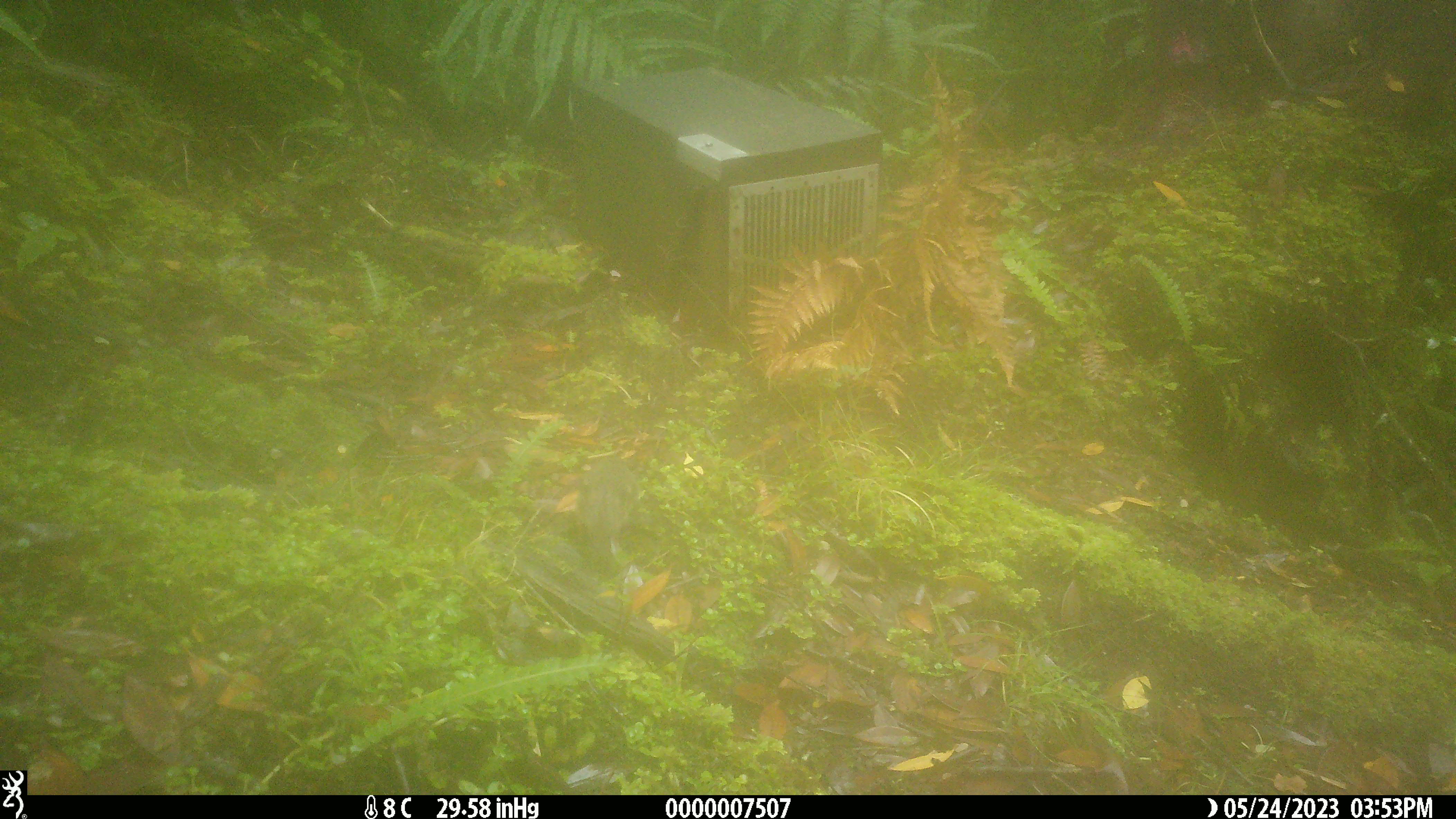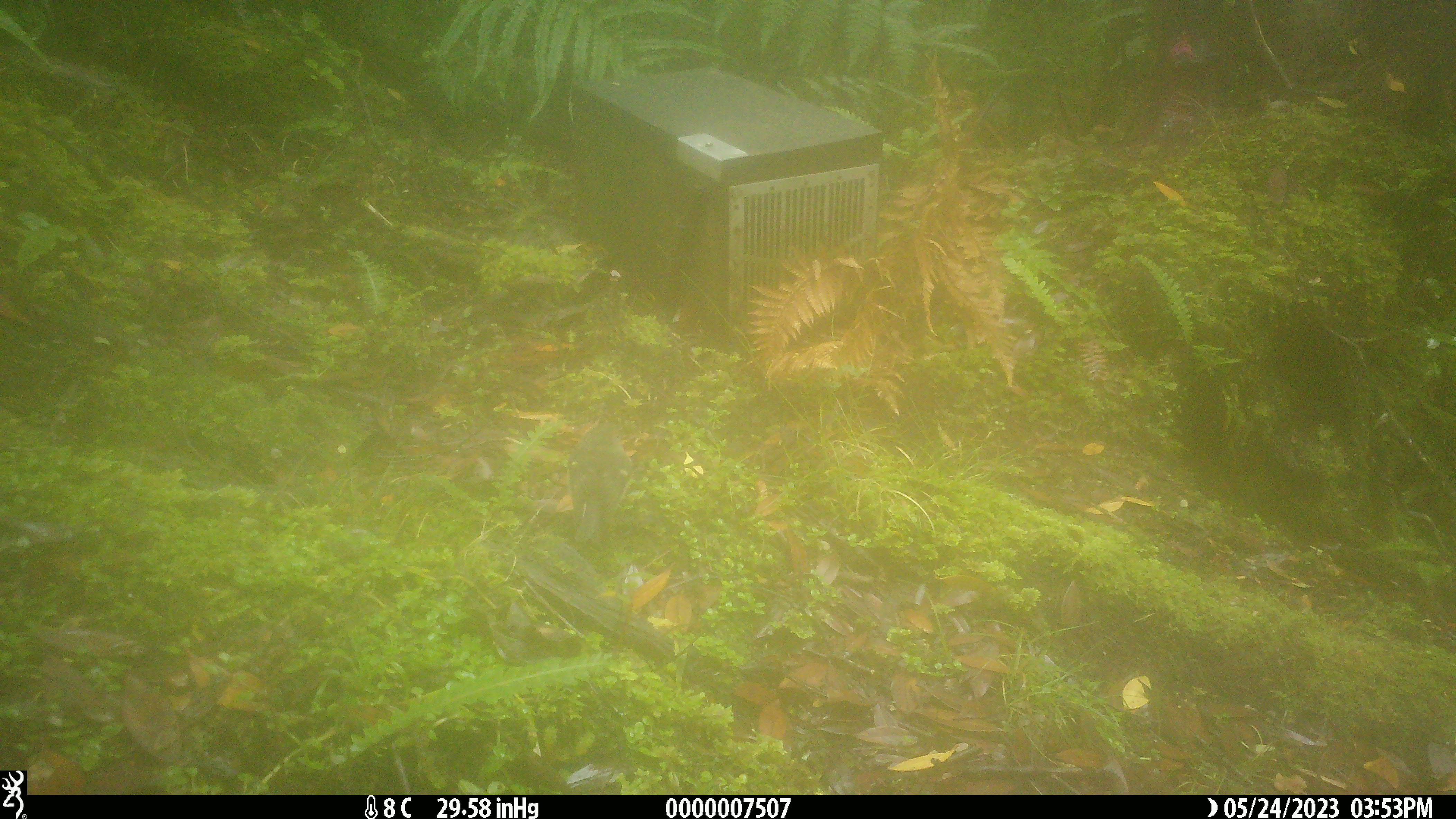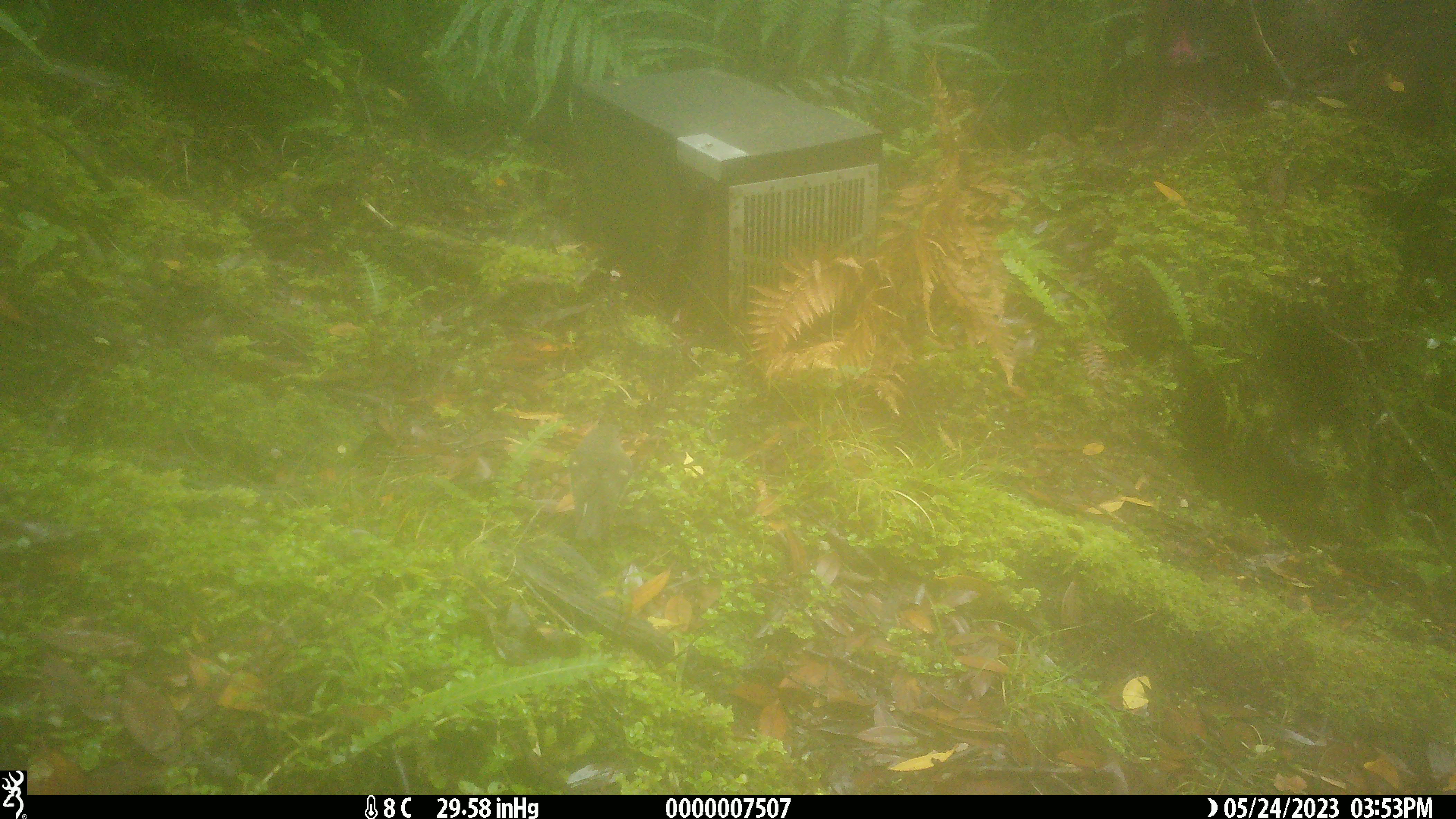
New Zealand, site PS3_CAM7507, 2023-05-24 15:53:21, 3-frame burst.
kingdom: Animalia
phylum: Chordata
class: Aves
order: Passeriformes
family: Petroicidae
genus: Petroica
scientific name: Petroica macrocephala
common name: tomtit